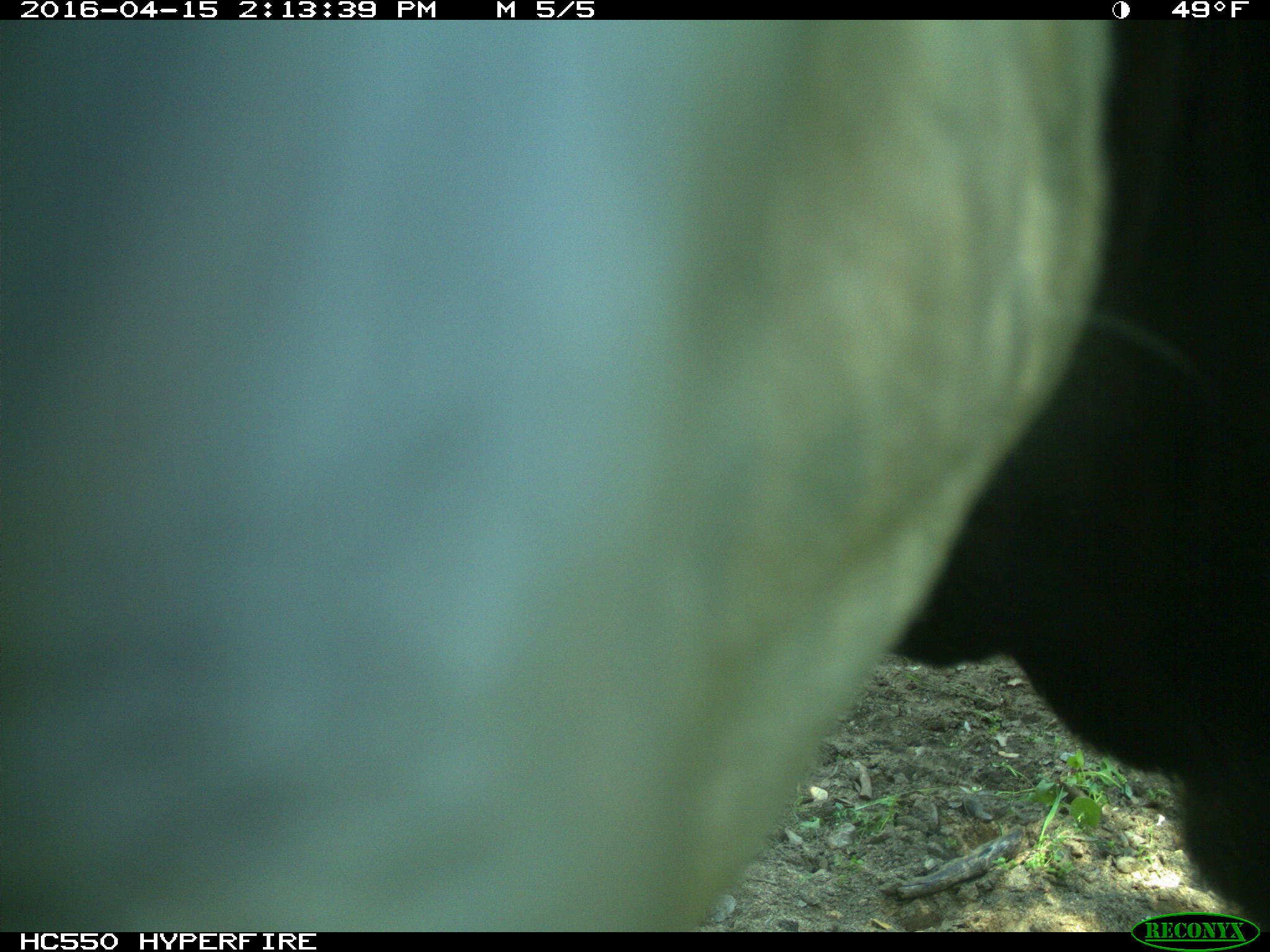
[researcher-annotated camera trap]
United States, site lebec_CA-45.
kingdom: Animalia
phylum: Chordata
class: Mammalia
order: Artiodactyla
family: Bovidae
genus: Bos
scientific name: Bos taurus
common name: domestic cow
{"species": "Bos taurus (domestic cow)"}